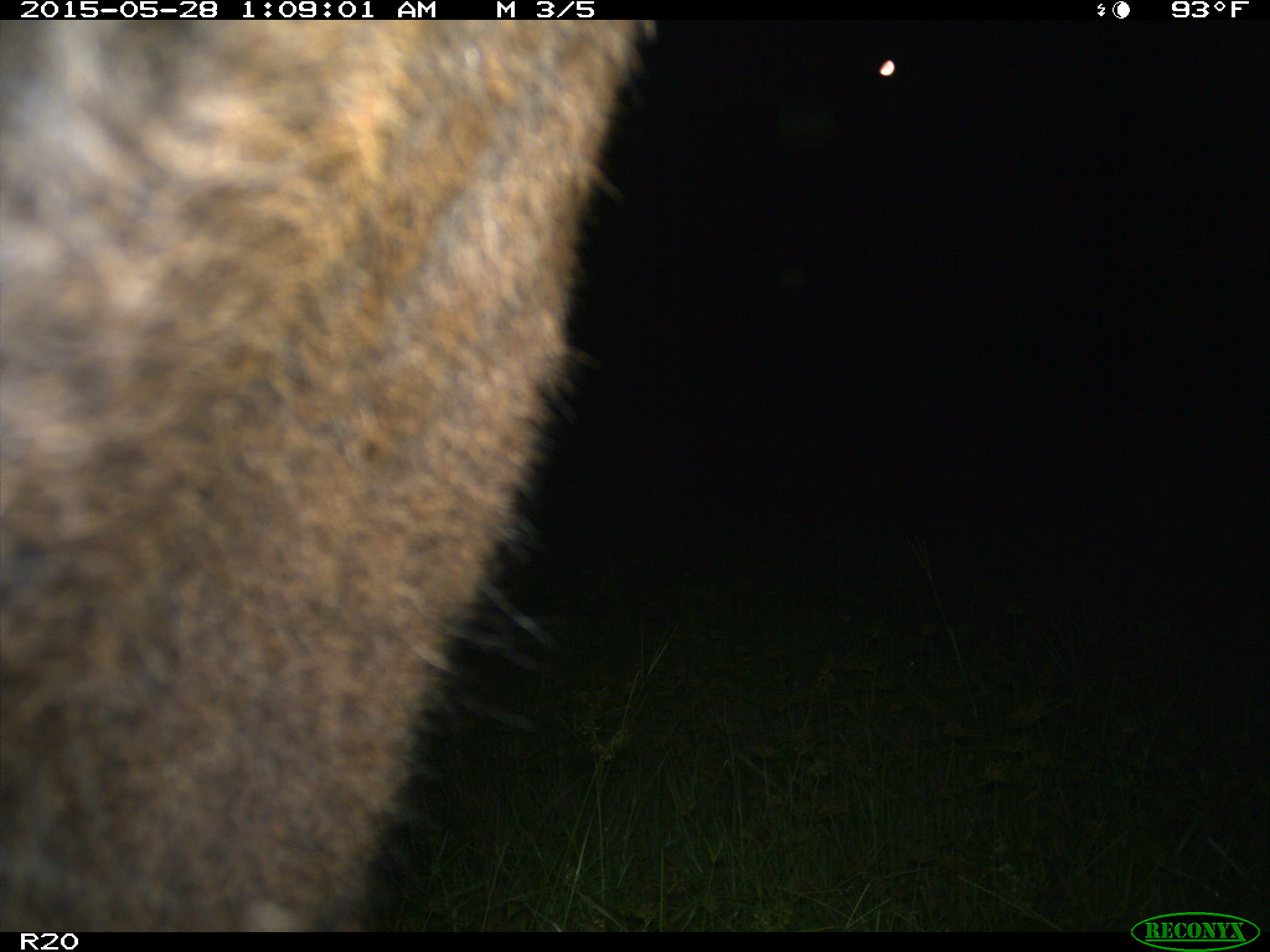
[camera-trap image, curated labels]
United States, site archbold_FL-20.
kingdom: Animalia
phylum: Chordata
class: Mammalia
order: Artiodactyla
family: Bovidae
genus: Bos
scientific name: Bos taurus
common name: domestic cow